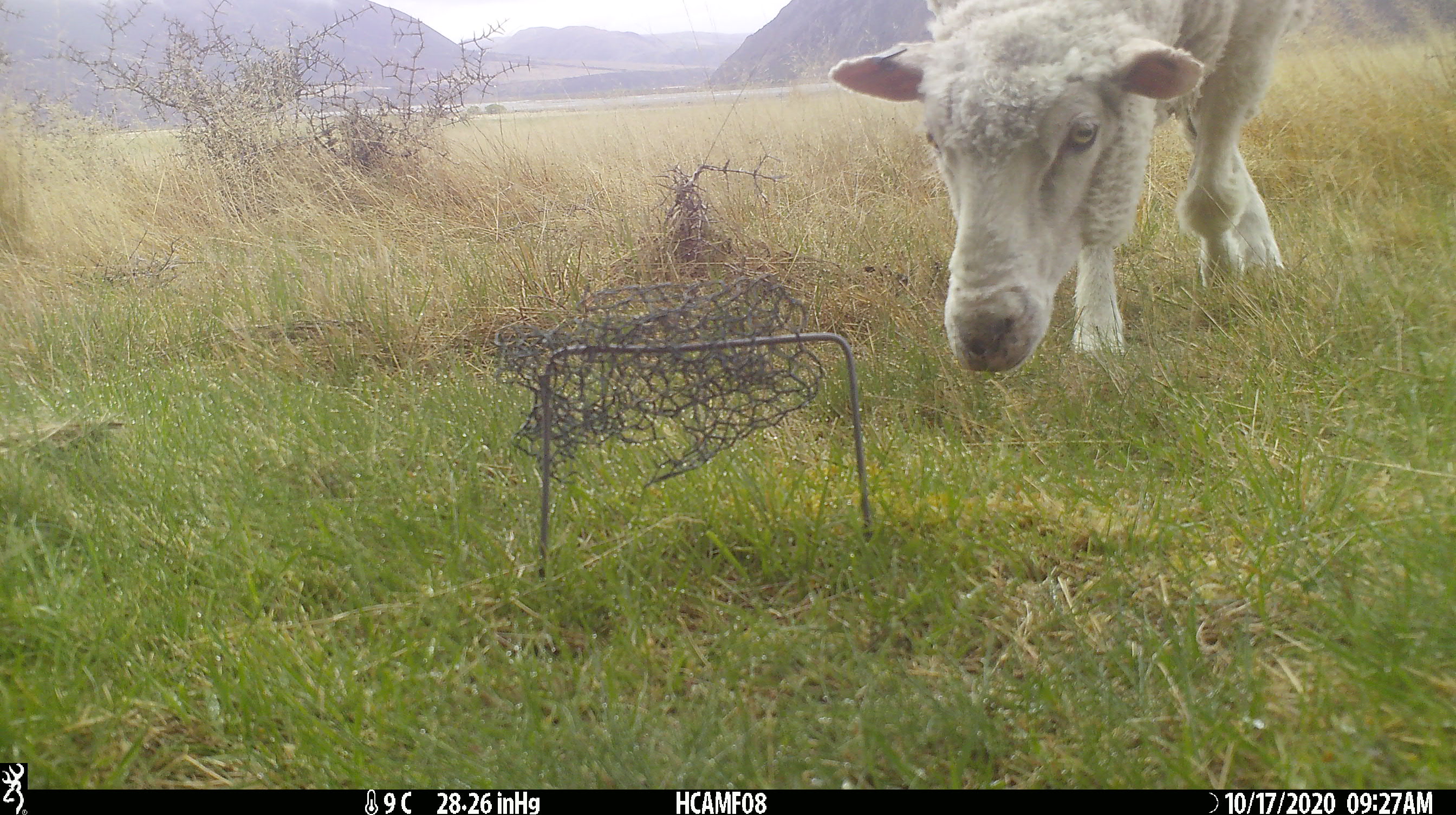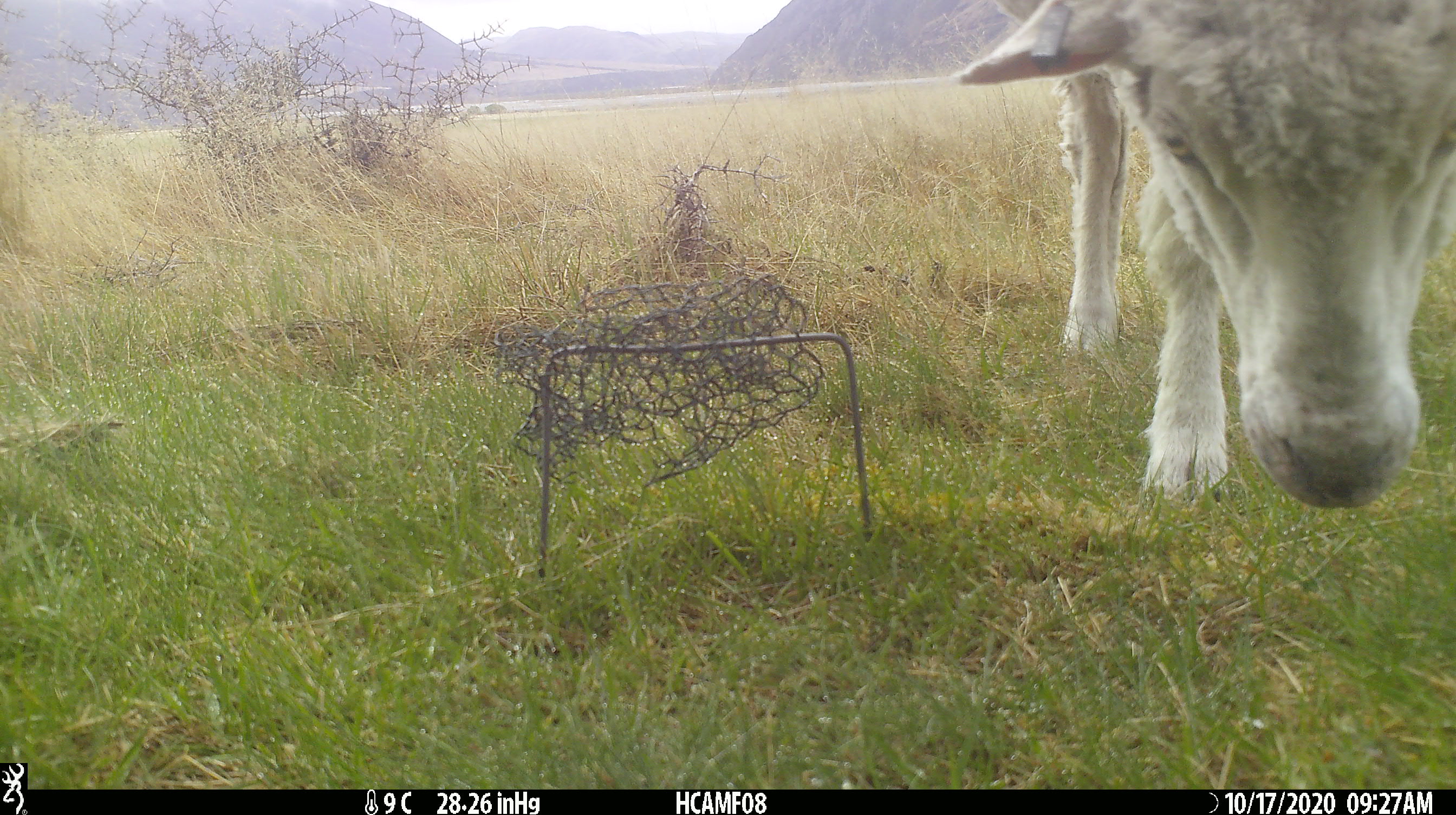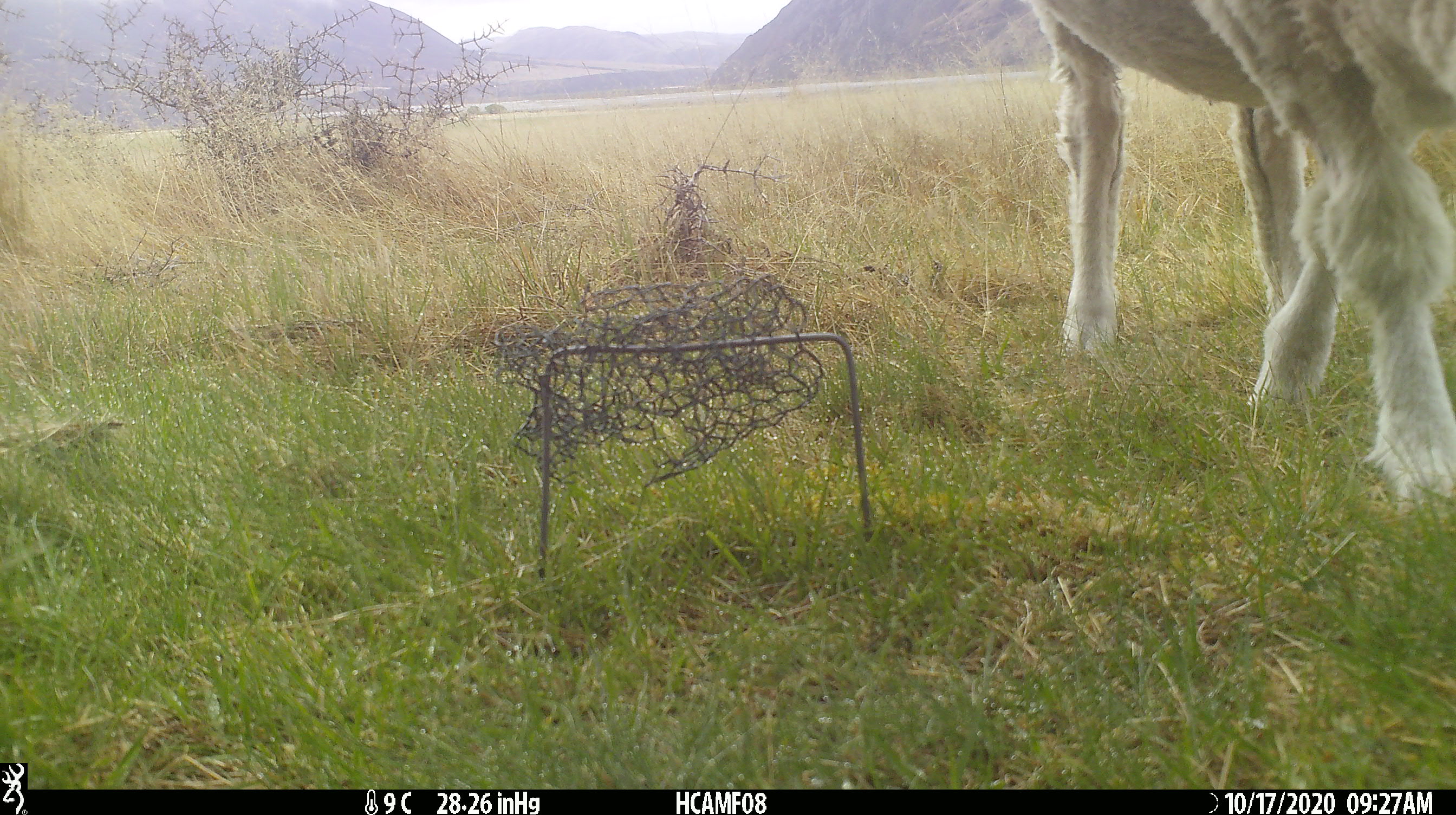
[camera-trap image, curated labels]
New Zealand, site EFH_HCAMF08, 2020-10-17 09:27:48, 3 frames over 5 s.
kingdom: Animalia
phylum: Chordata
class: Mammalia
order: Artiodactyla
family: Bovidae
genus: Ovis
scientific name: Ovis aries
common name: domestic sheep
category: sheep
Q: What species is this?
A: Sheep (domestic sheep) (Ovis aries).